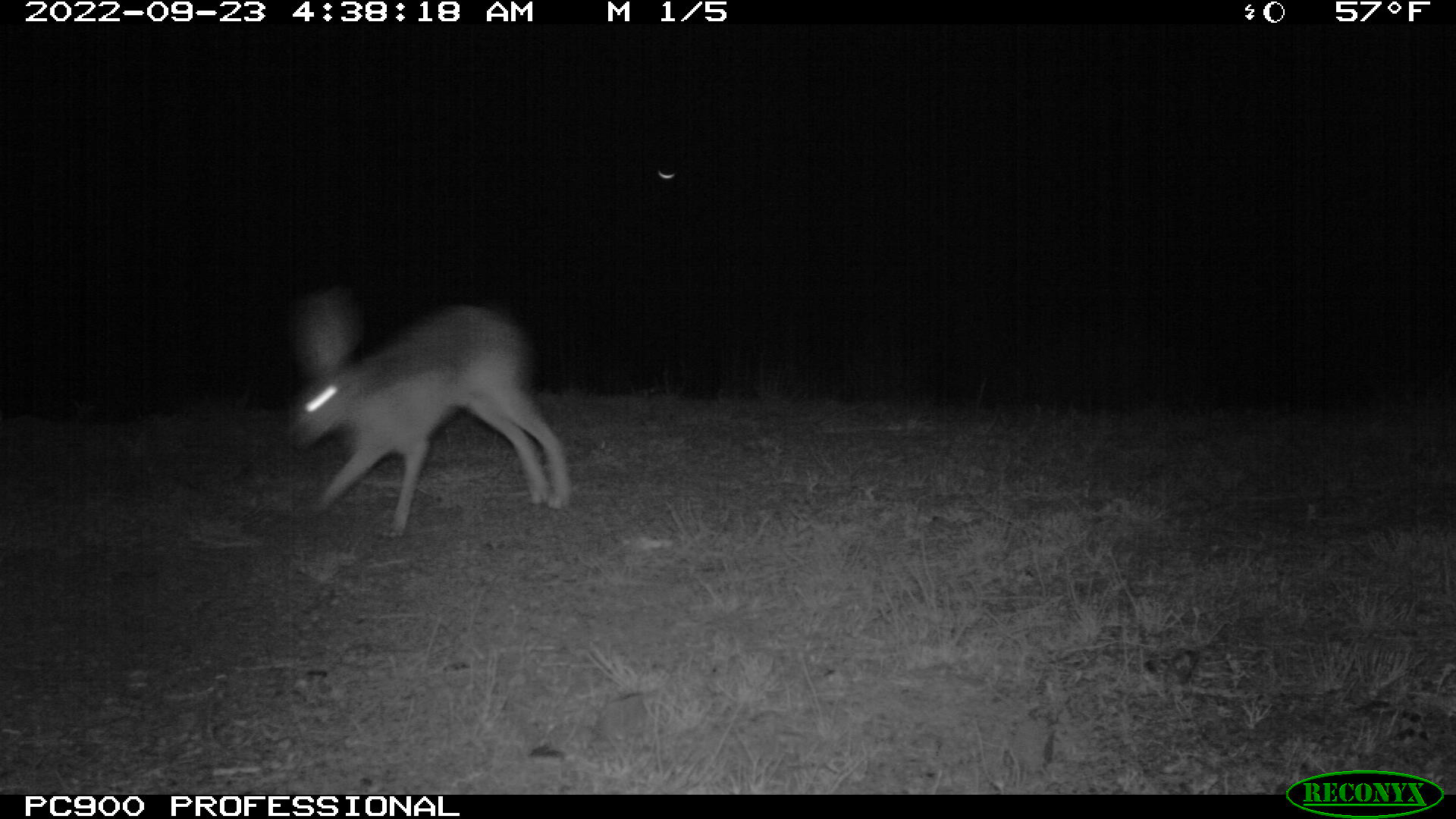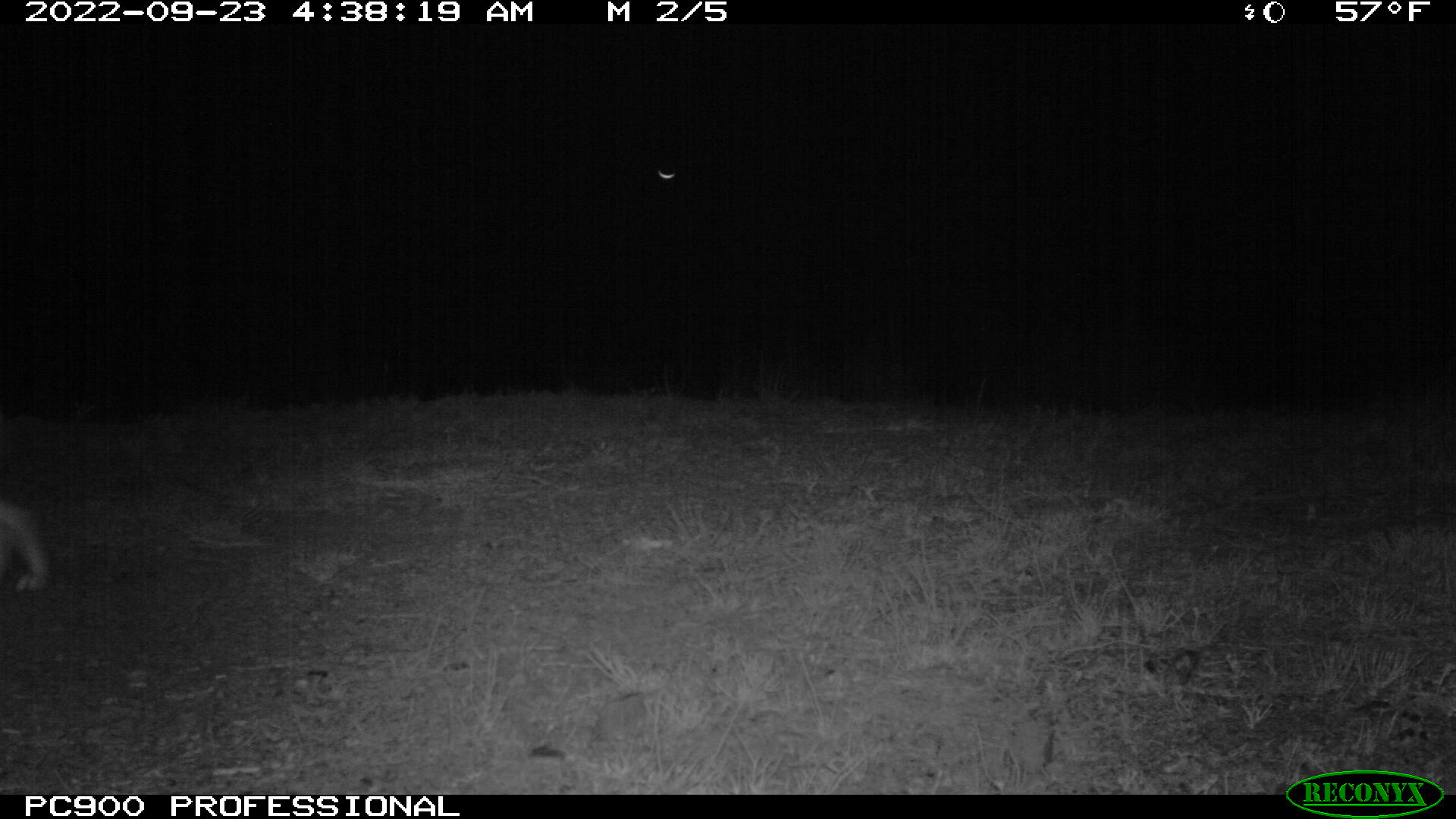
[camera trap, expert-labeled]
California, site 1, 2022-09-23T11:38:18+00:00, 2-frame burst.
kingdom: Animalia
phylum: Chordata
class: Mammalia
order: Lagomorpha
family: Leporidae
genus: Lepus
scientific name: Lepus californicus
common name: black-tailed jackrabbit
Black-tailed jackrabbit (Lepus californicus).